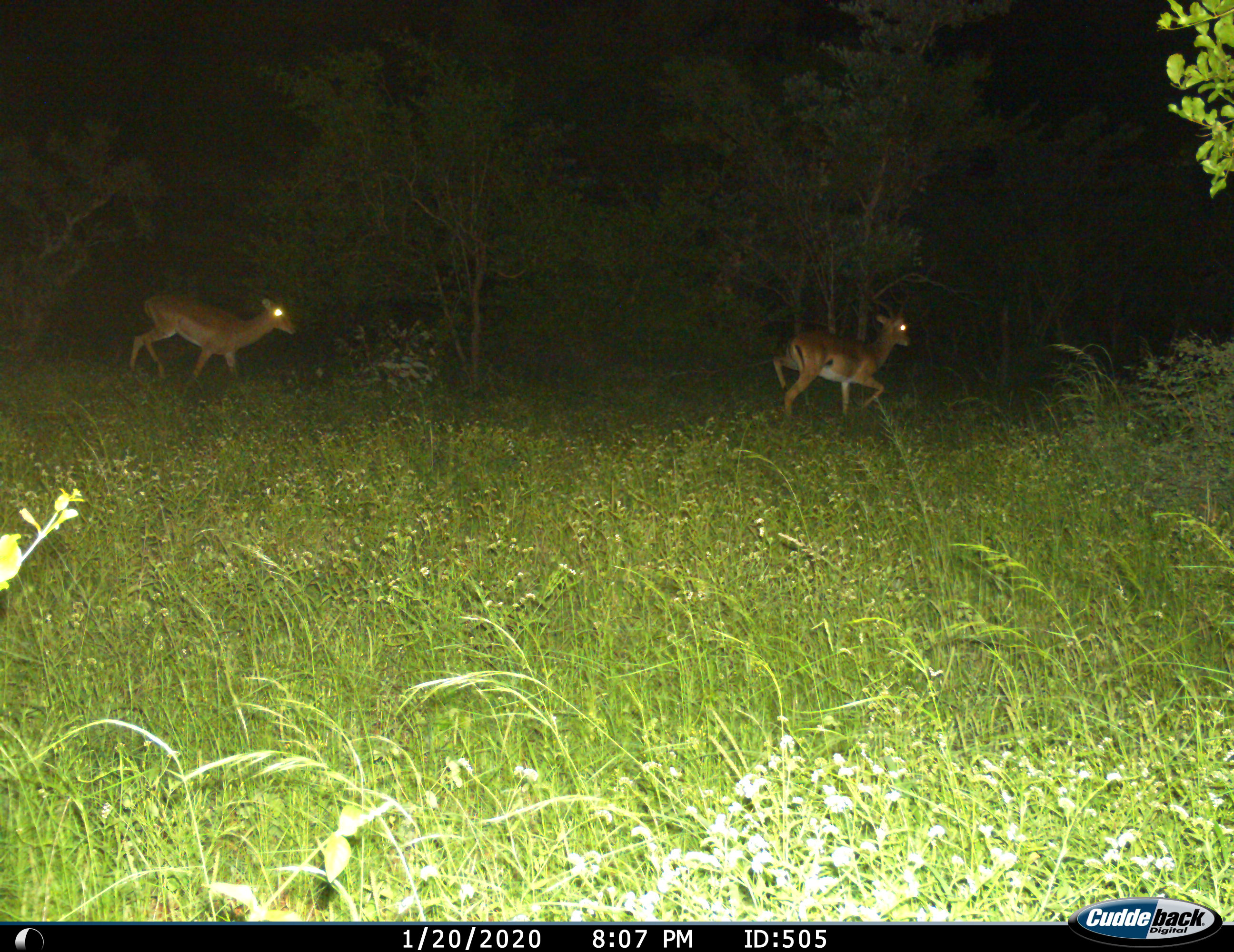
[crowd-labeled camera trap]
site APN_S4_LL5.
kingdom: Animalia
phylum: Chordata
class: Mammalia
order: Artiodactyla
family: Bovidae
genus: Aepyceros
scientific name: Aepyceros melampus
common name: impala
Impala (Aepyceros melampus), count 2. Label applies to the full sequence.